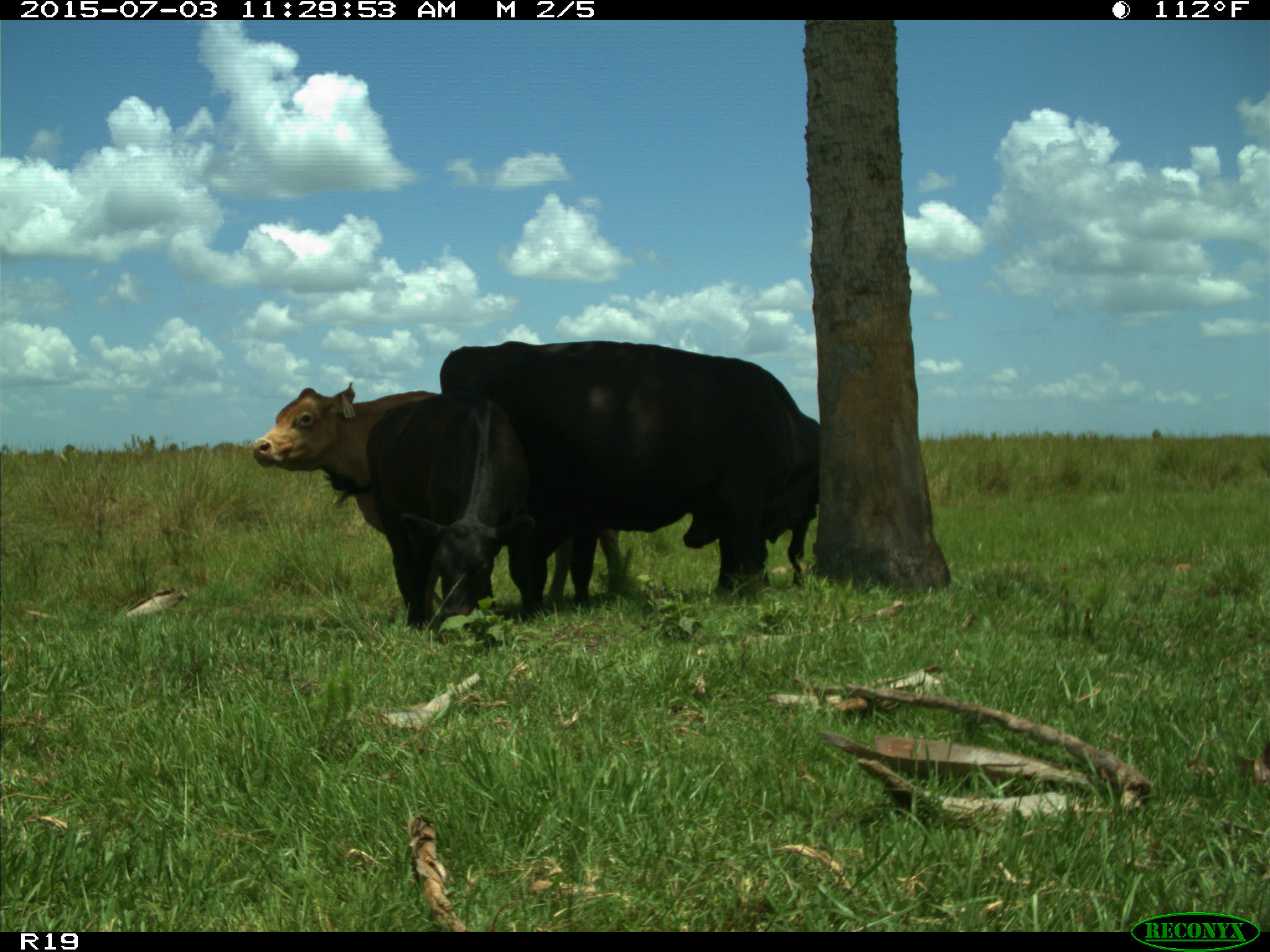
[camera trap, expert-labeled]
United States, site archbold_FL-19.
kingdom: Animalia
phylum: Chordata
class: Mammalia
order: Artiodactyla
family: Bovidae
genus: Bos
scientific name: Bos taurus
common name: domestic cow